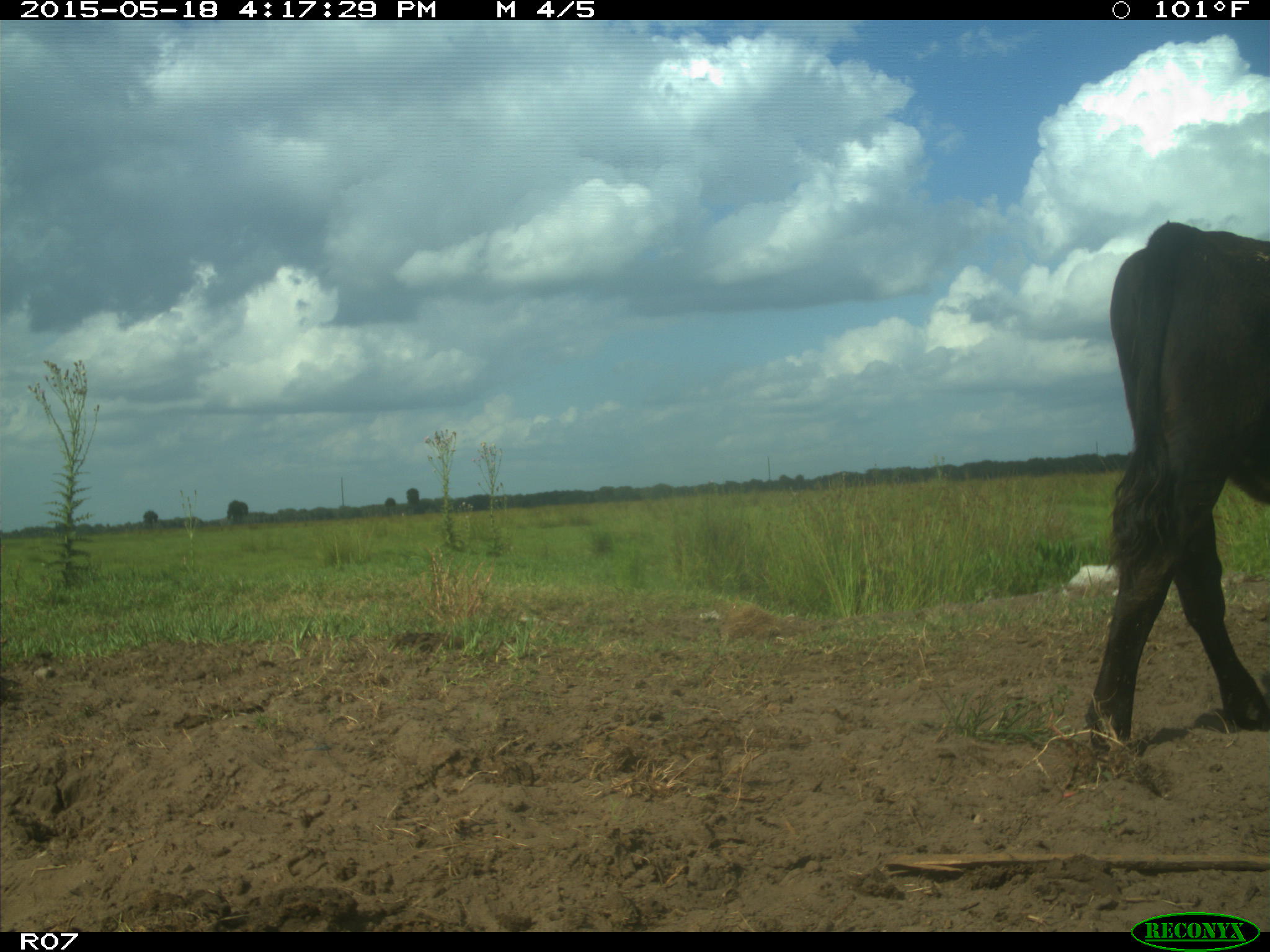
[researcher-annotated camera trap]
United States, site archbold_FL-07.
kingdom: Animalia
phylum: Chordata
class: Mammalia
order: Artiodactyla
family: Bovidae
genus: Bos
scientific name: Bos taurus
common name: domestic cow